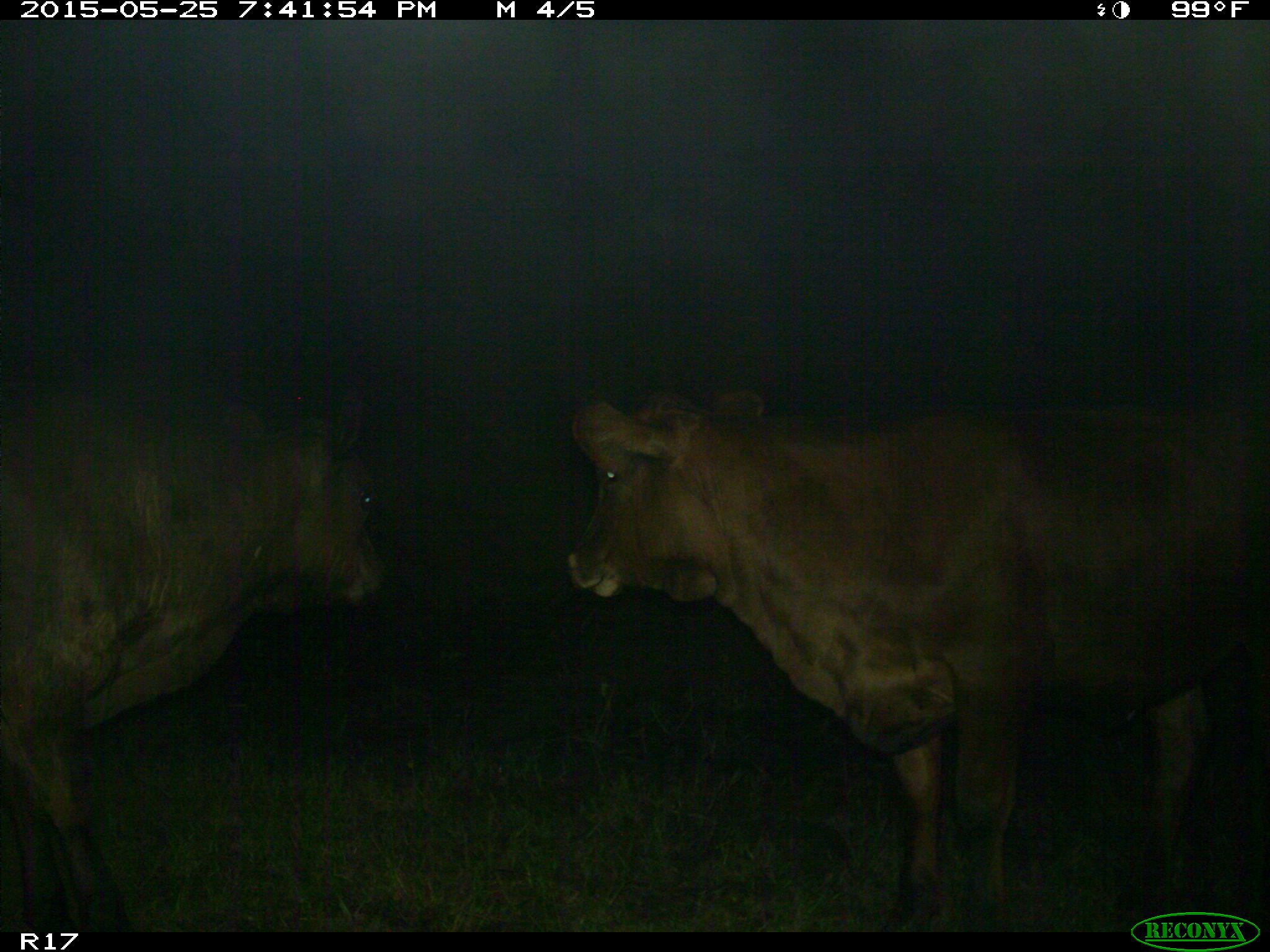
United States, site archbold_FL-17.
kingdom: Animalia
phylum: Chordata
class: Mammalia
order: Artiodactyla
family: Bovidae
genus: Bos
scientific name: Bos taurus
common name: domestic cow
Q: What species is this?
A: Bos taurus (domestic cow).